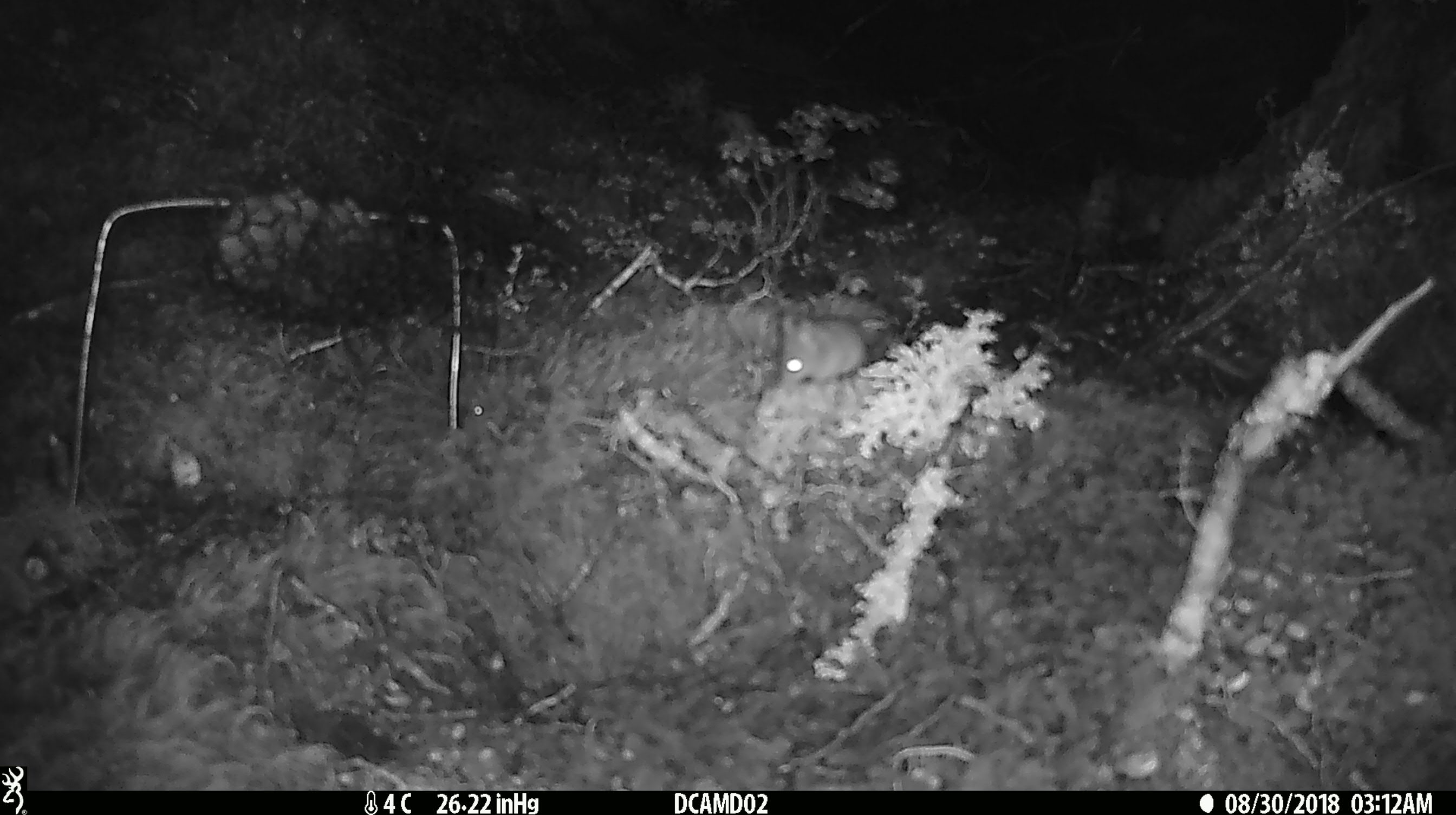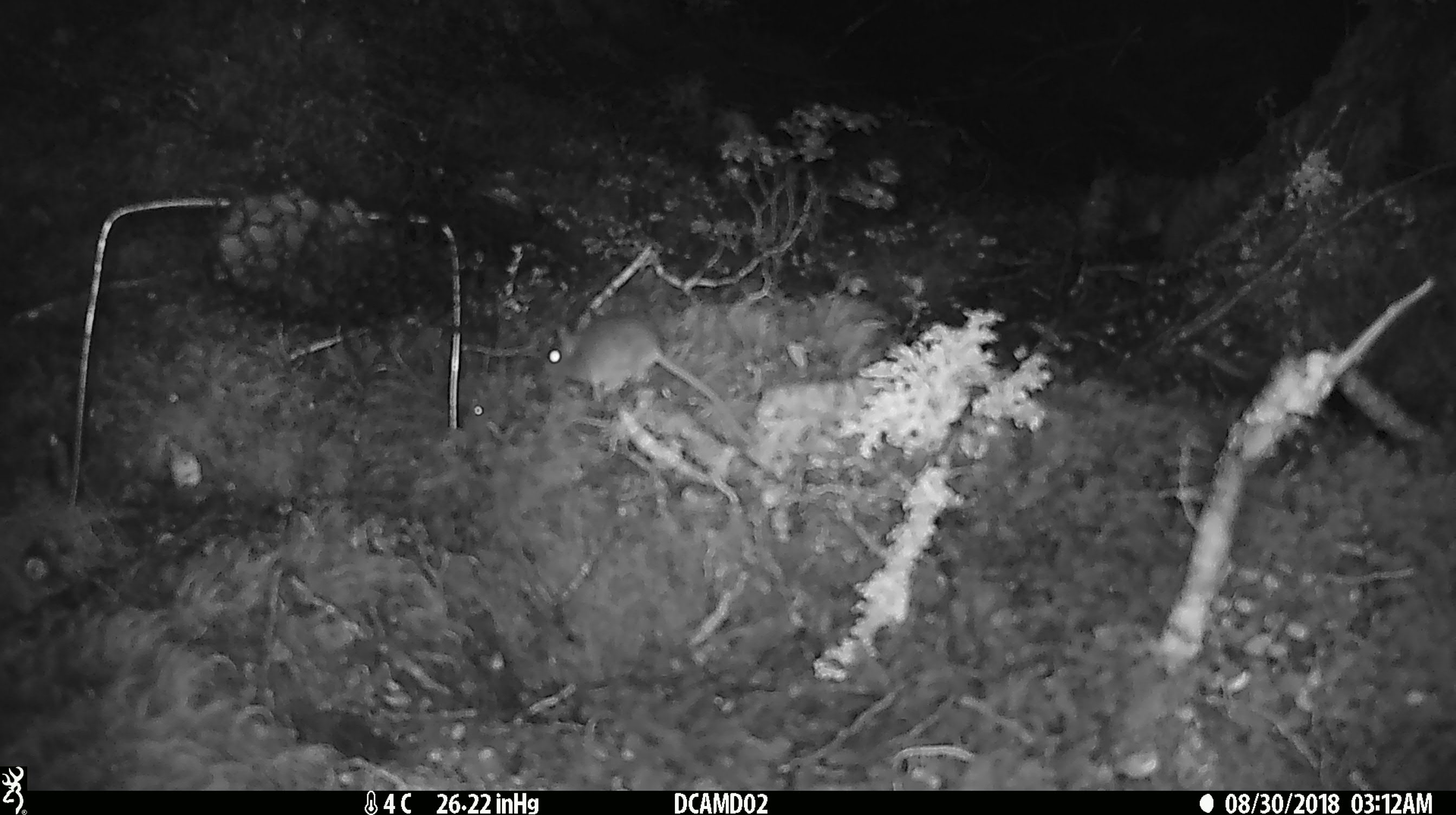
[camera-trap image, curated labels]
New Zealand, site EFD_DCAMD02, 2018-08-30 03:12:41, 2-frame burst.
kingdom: Animalia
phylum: Chordata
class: Mammalia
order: Rodentia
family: Muridae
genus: Mus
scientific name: Mus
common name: mouse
Mouse (Mus).